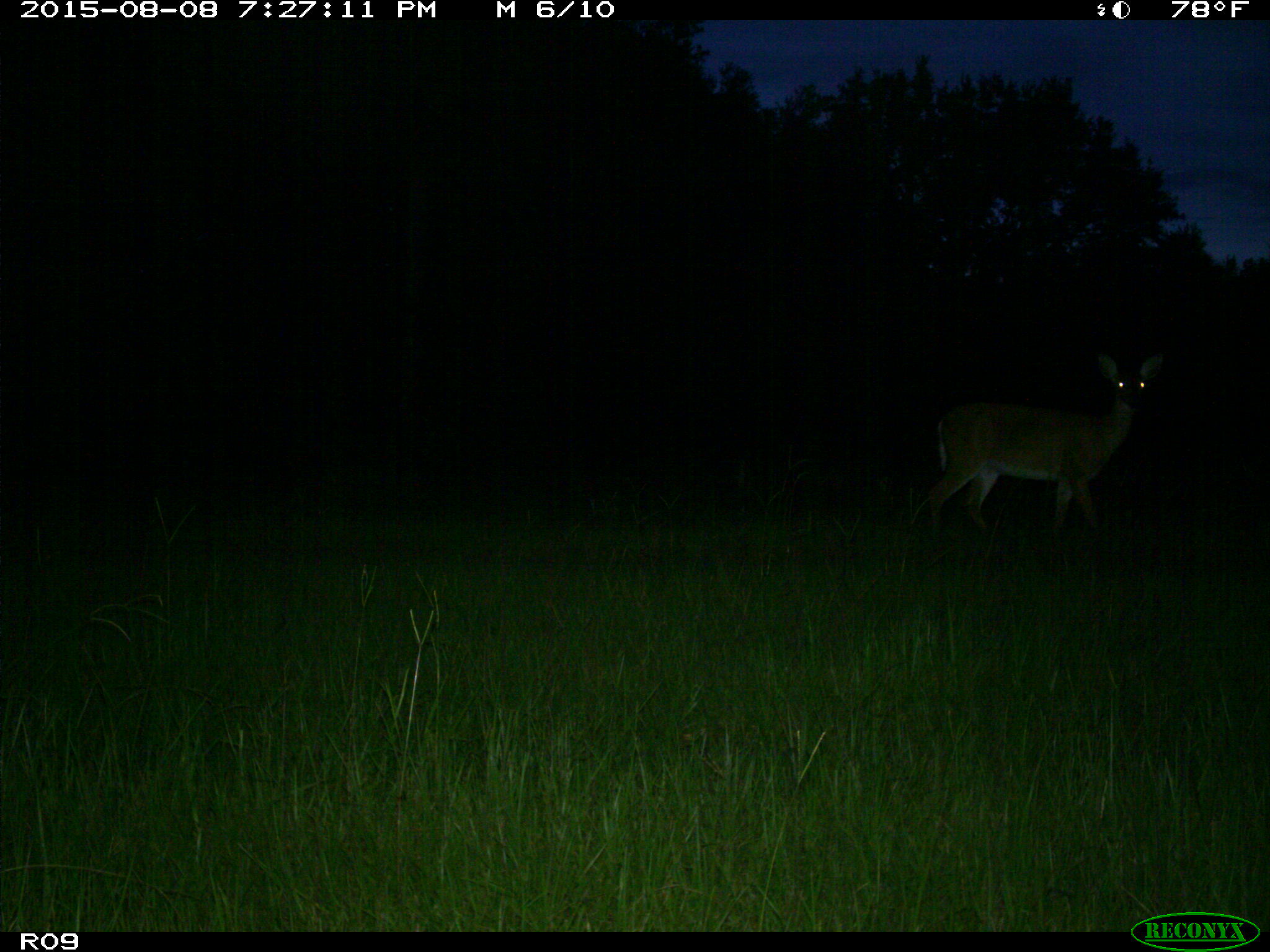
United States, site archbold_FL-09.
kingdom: Animalia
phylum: Chordata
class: Mammalia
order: Artiodactyla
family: Cervidae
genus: Odocoileus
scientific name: Odocoileus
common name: deer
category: unidentified deer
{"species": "unidentified deer (deer) (Odocoileus)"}